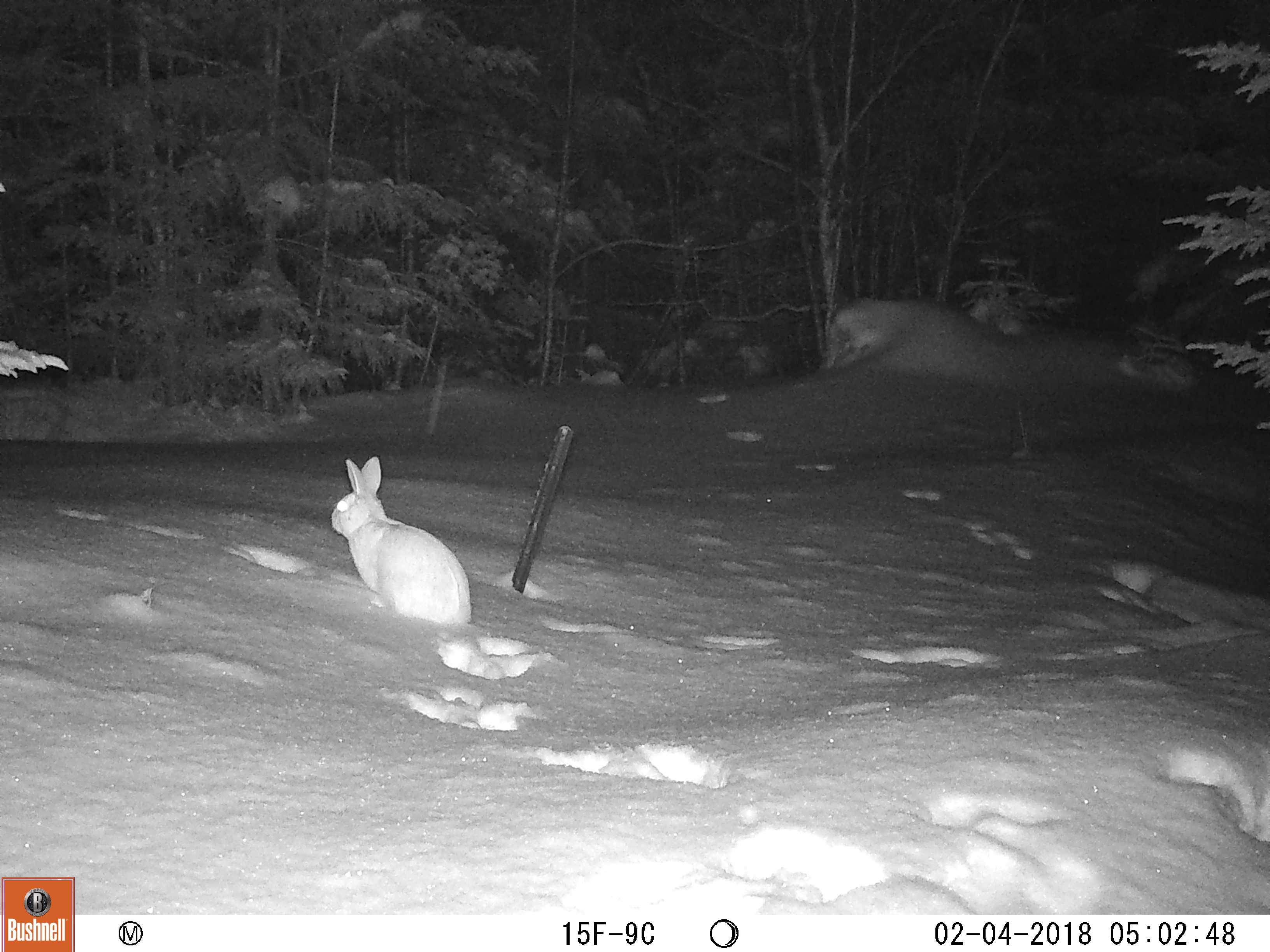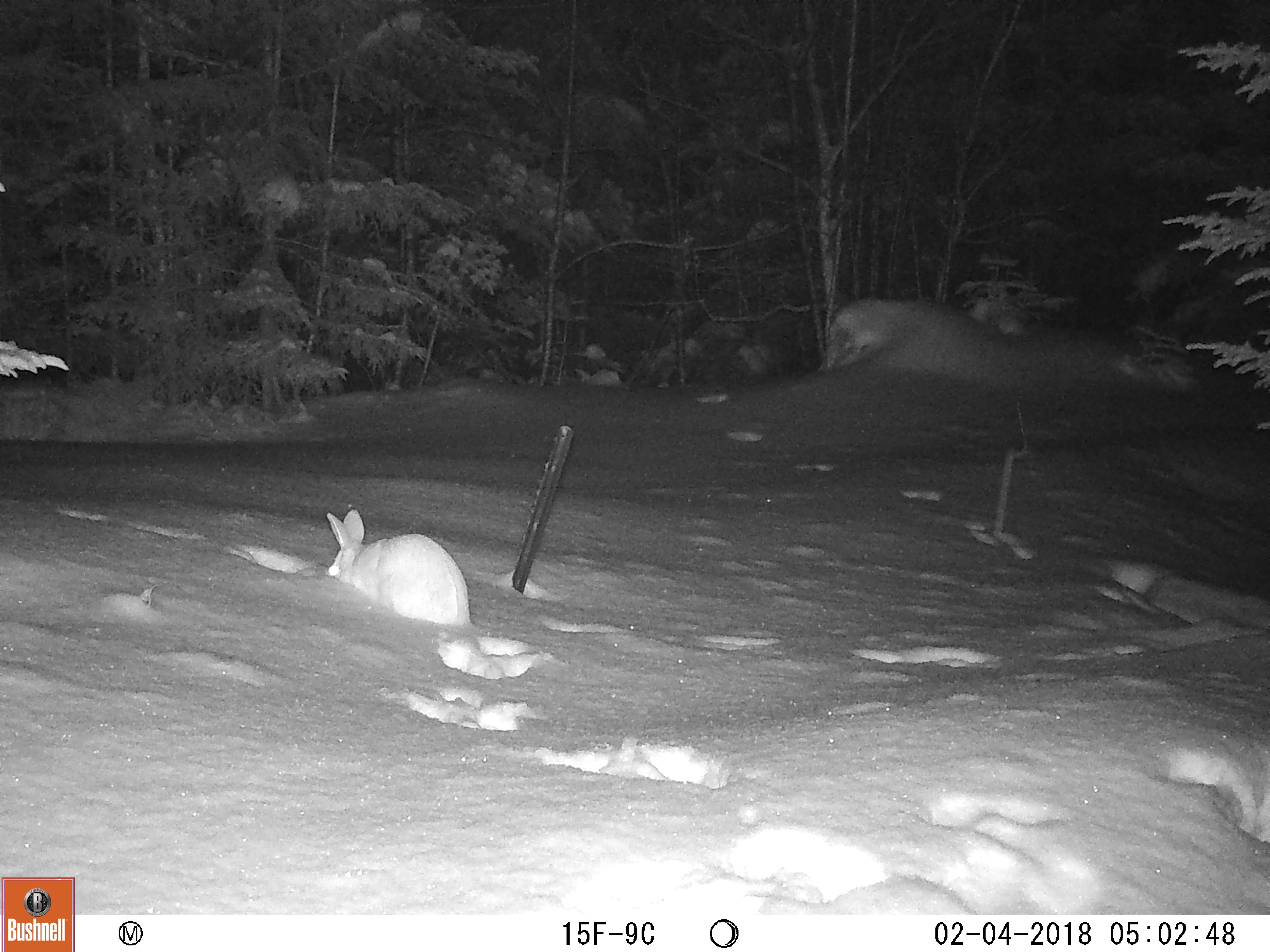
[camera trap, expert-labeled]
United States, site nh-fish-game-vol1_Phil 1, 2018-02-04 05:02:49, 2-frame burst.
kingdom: Animalia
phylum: Chordata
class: Mammalia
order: Lagomorpha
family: Leporidae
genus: Lepus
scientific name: Lepus americanus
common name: snowshoe hare